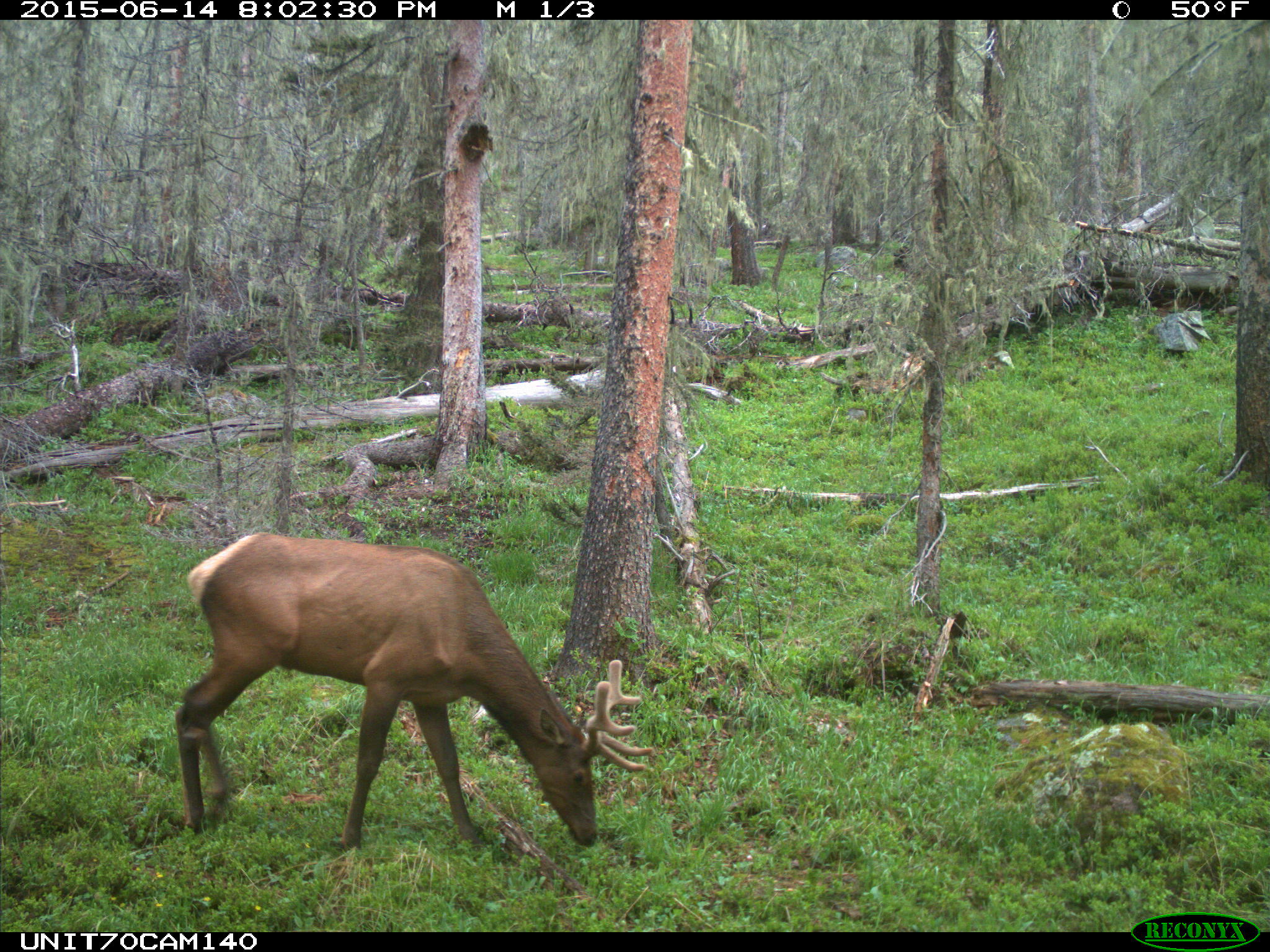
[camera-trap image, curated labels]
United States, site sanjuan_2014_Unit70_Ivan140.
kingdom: Animalia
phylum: Chordata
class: Mammalia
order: Artiodactyla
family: Cervidae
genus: Cervus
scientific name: Cervus elaphus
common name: red deer